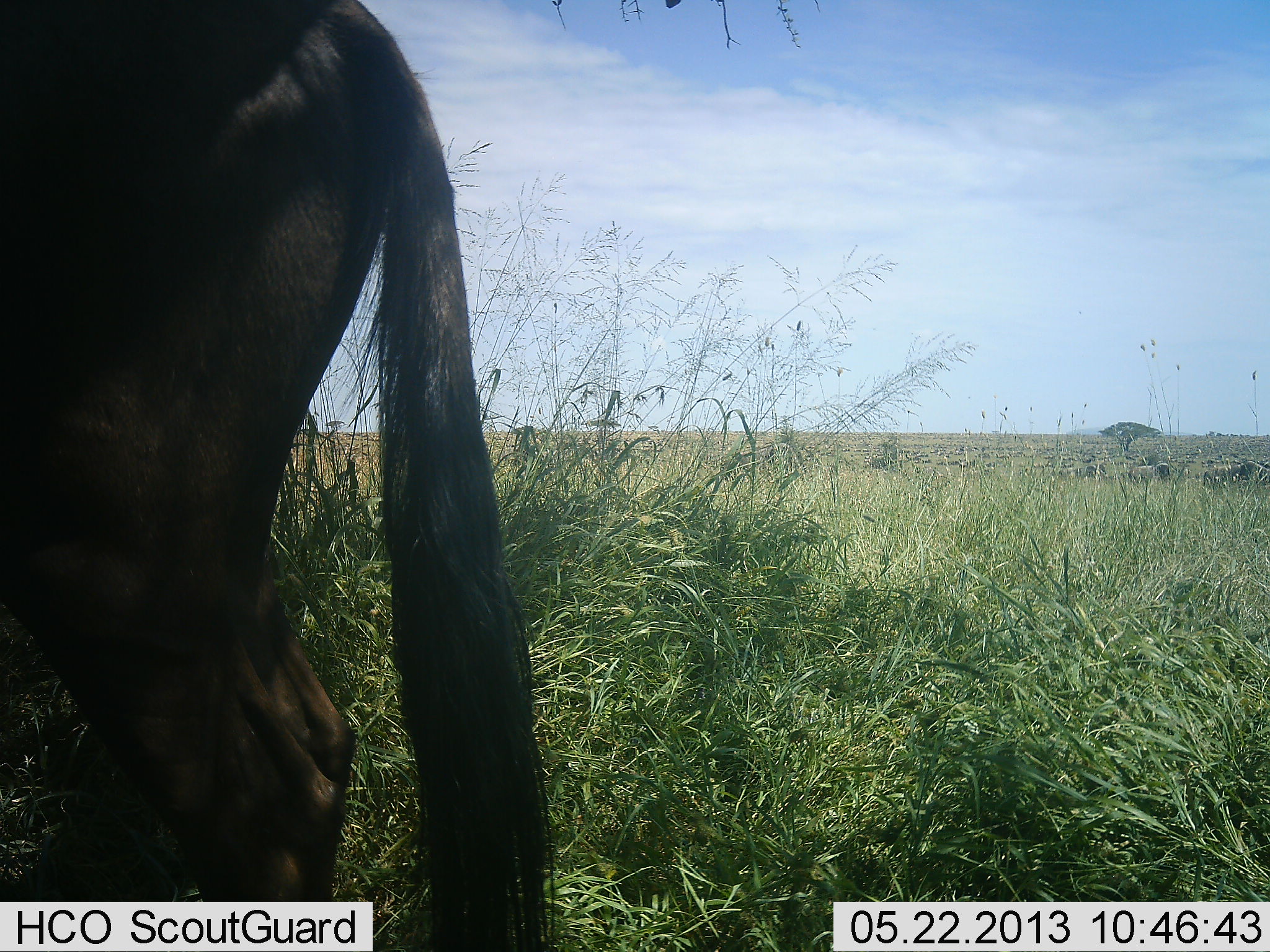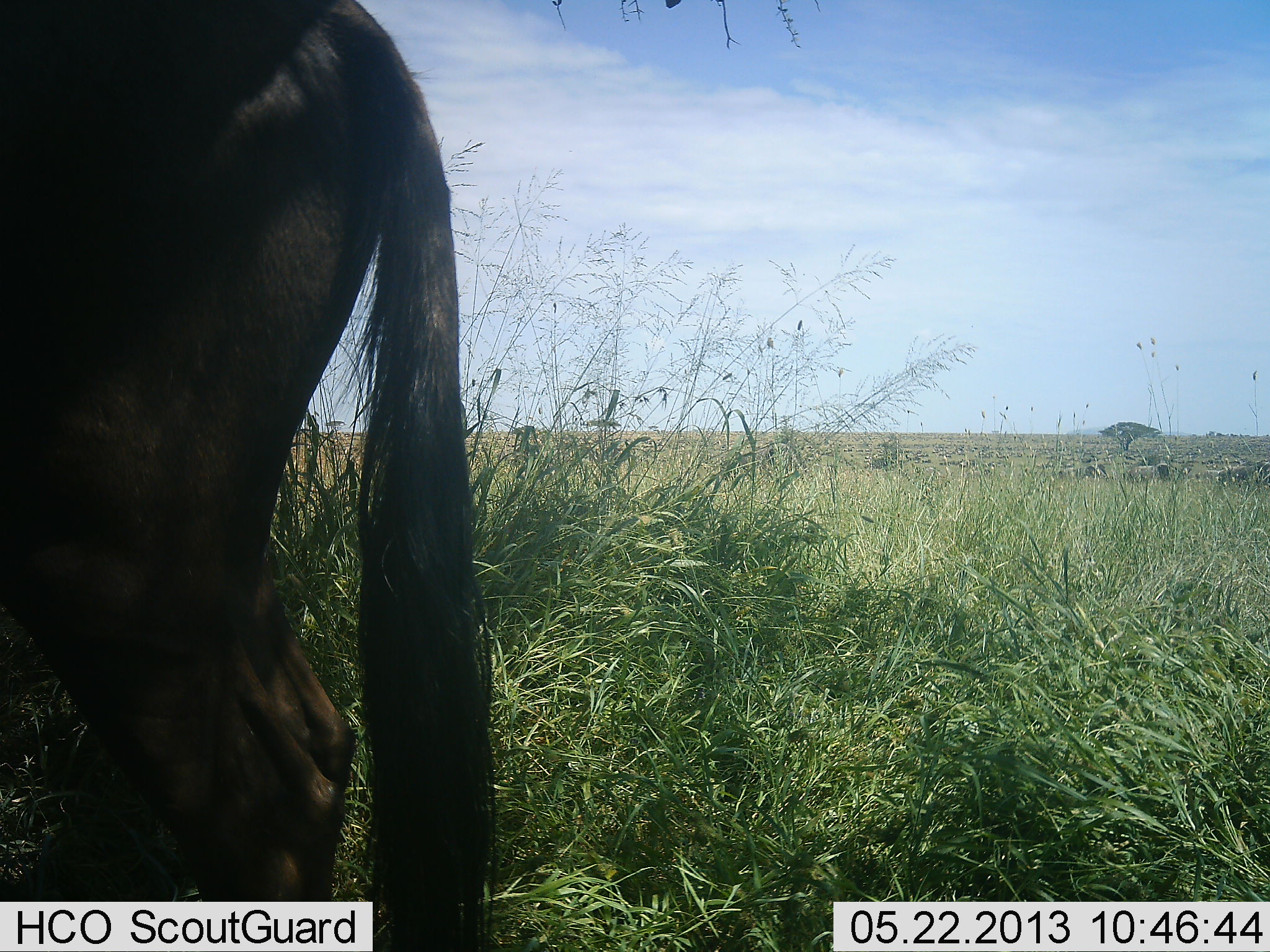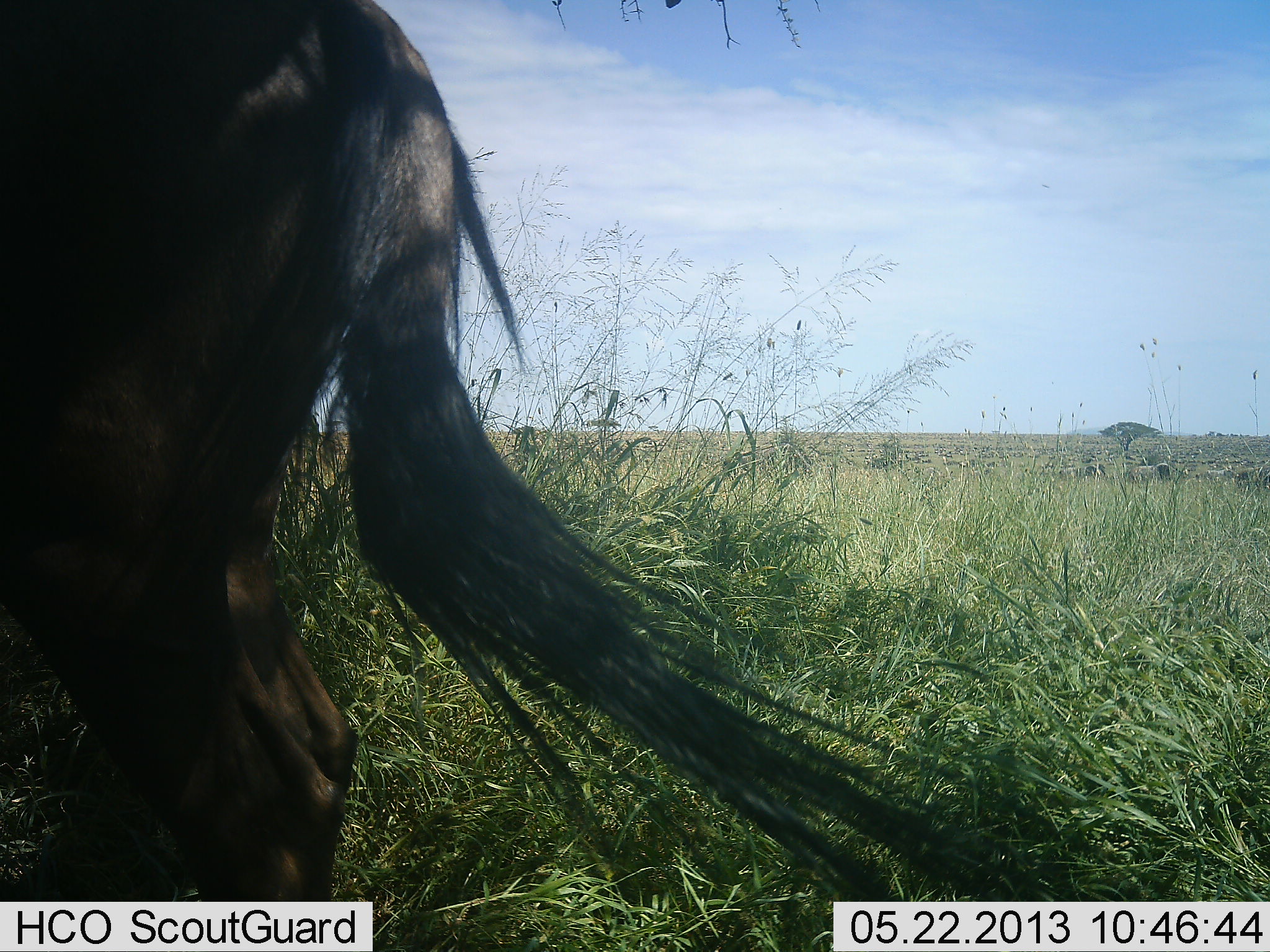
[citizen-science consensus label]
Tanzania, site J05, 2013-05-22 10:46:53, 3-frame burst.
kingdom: Animalia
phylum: Chordata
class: Mammalia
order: Artiodactyla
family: Bovidae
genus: Connochaetes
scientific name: Connochaetes taurinus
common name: blue wildebeest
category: wildebeest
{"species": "wildebeest (blue wildebeest) (Connochaetes taurinus)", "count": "1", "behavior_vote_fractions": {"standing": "100%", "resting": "0%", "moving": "36%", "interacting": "0%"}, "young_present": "0%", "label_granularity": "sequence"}